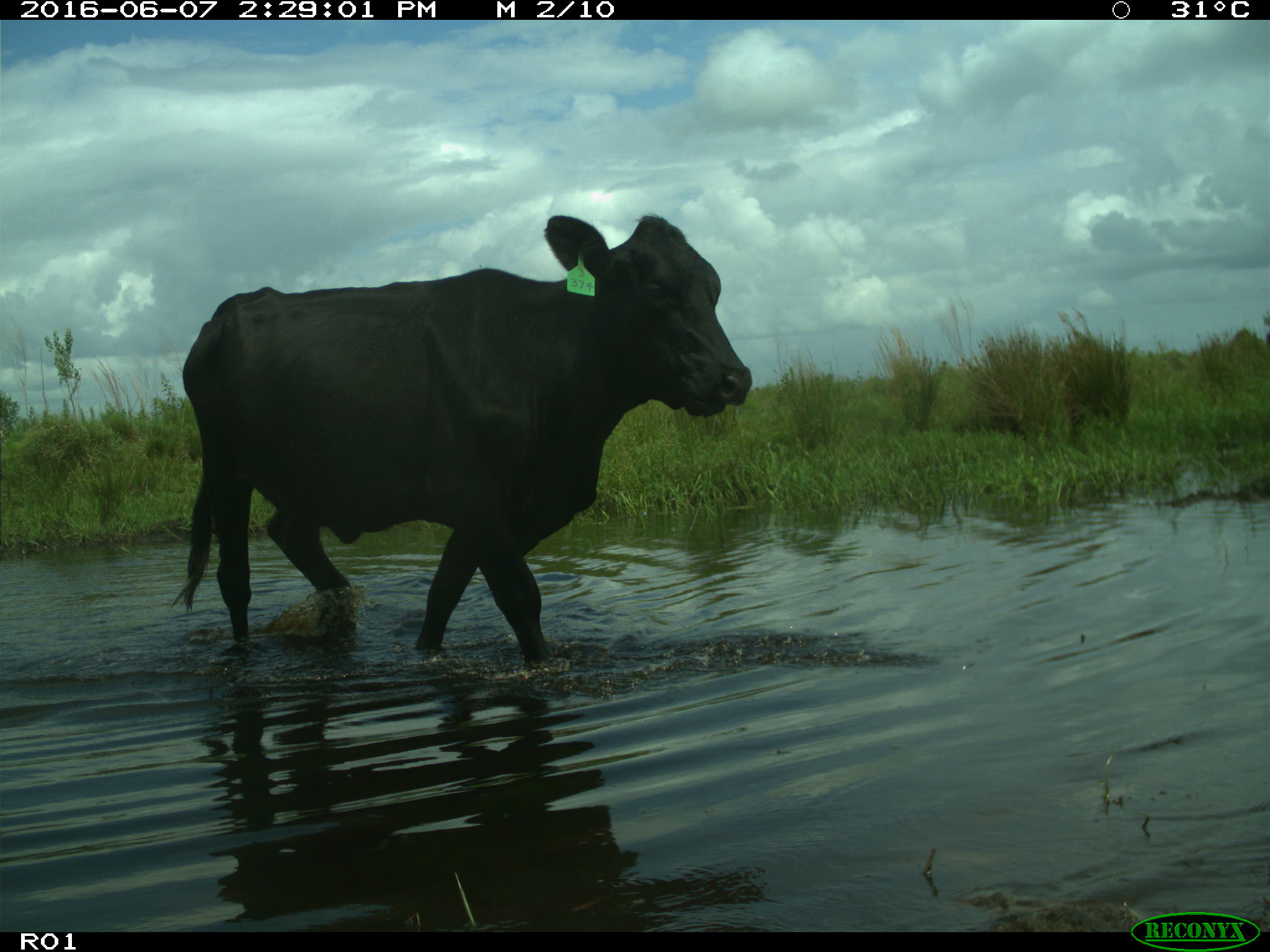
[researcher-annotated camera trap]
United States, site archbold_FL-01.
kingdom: Animalia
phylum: Chordata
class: Mammalia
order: Artiodactyla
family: Bovidae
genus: Bos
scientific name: Bos taurus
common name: domestic cow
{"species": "Bos taurus (domestic cow)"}